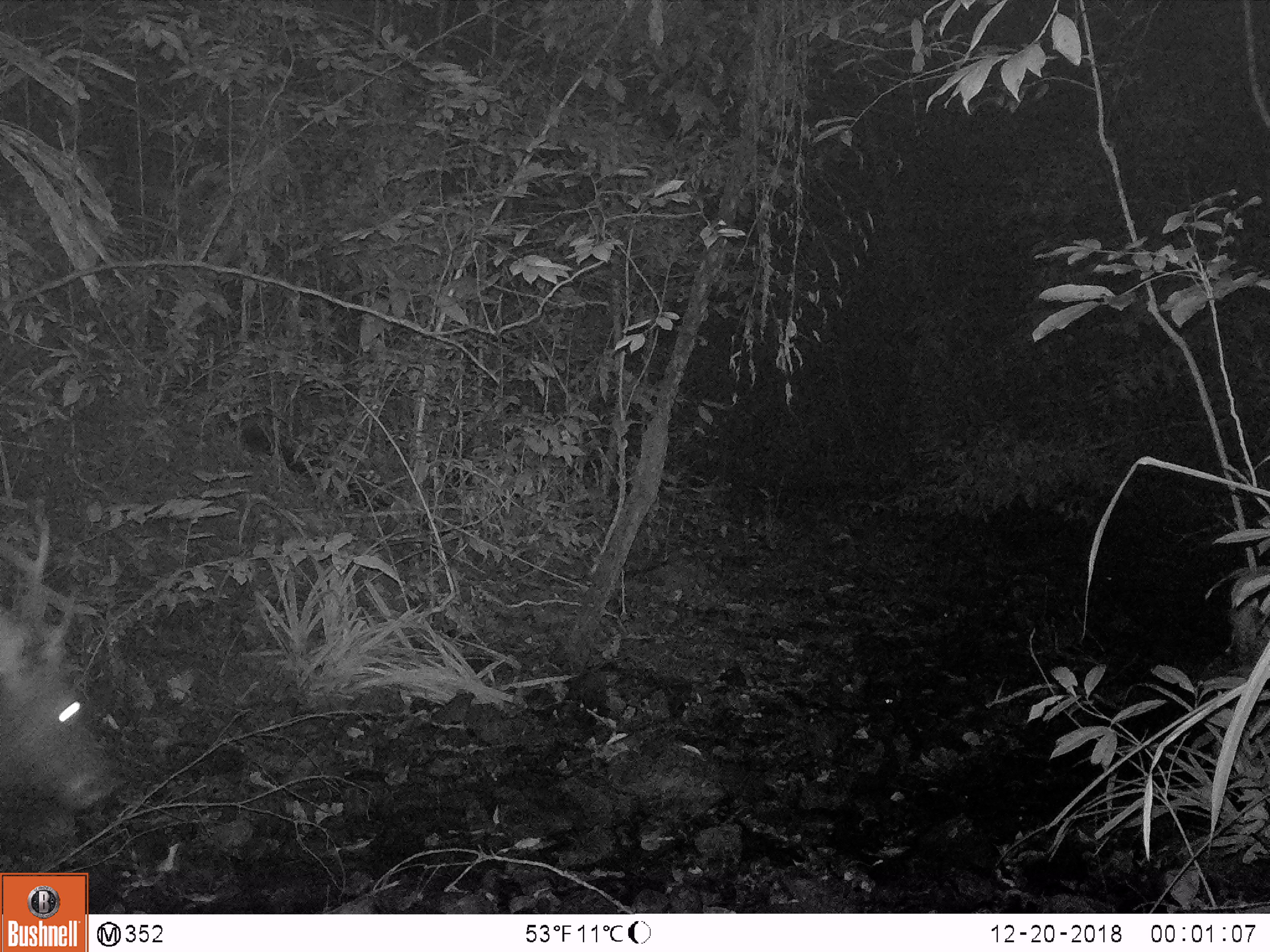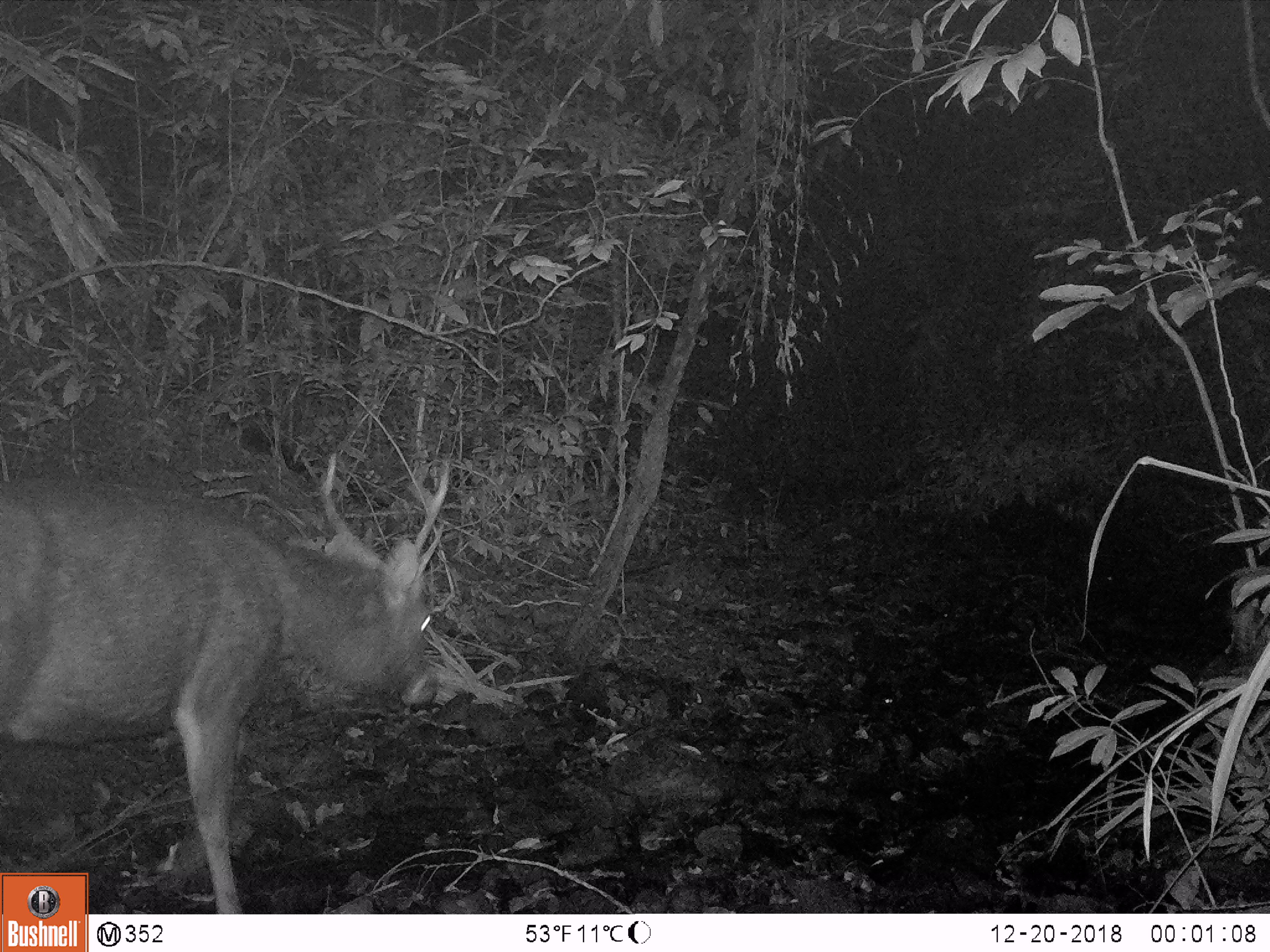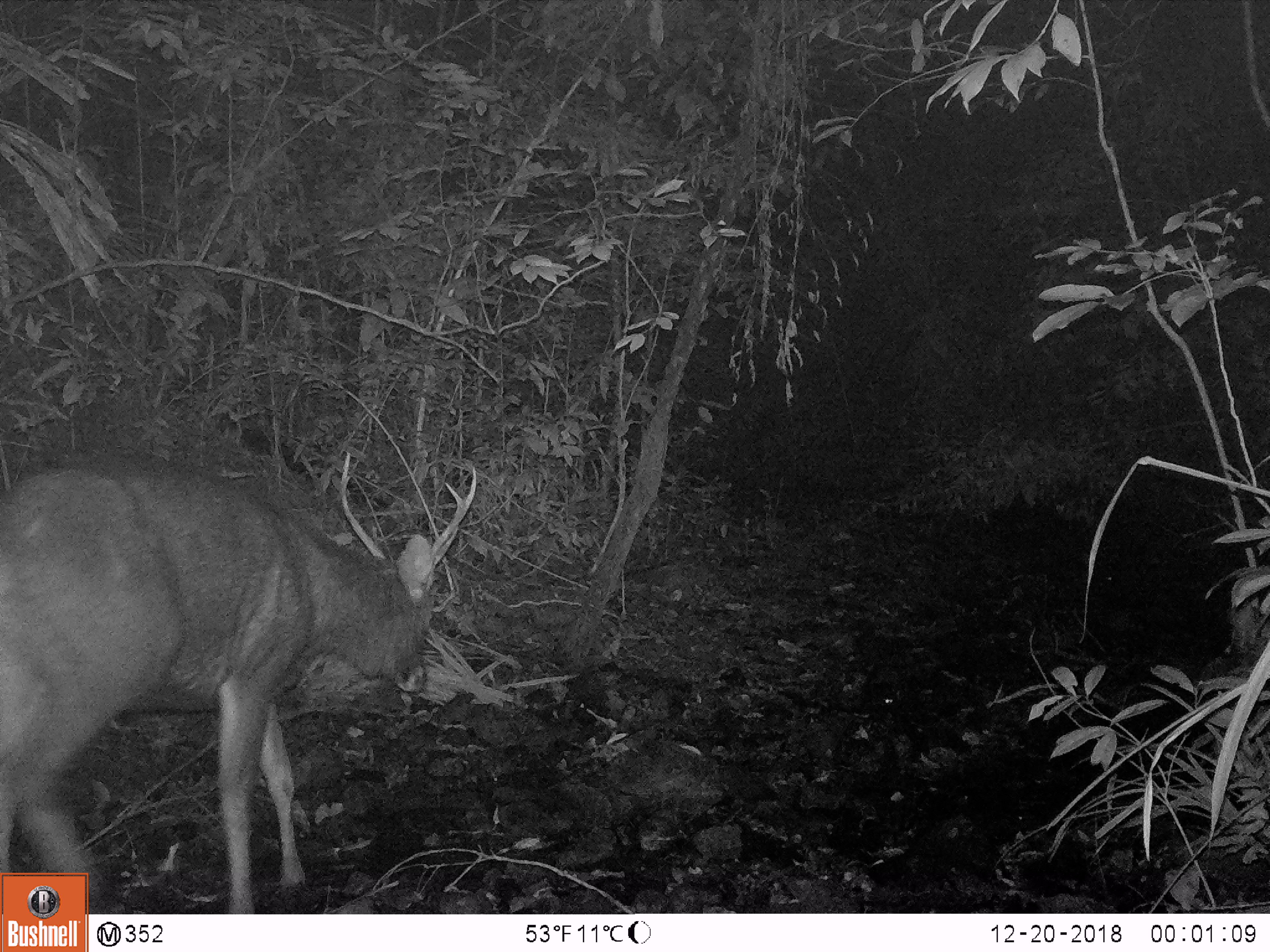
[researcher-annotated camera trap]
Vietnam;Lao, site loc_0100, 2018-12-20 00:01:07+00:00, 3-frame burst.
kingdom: Animalia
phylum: Chordata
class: Mammalia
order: Artiodactyla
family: Cervidae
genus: Rusa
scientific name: Rusa unicolor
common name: sambar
Sambar (Rusa unicolor). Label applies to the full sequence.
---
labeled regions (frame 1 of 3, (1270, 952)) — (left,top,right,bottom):
sambar: (0,584,128,818)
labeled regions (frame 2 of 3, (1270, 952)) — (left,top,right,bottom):
sambar: (1,451,449,914)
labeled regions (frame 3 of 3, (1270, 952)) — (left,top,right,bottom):
sambar: (0,451,477,911)